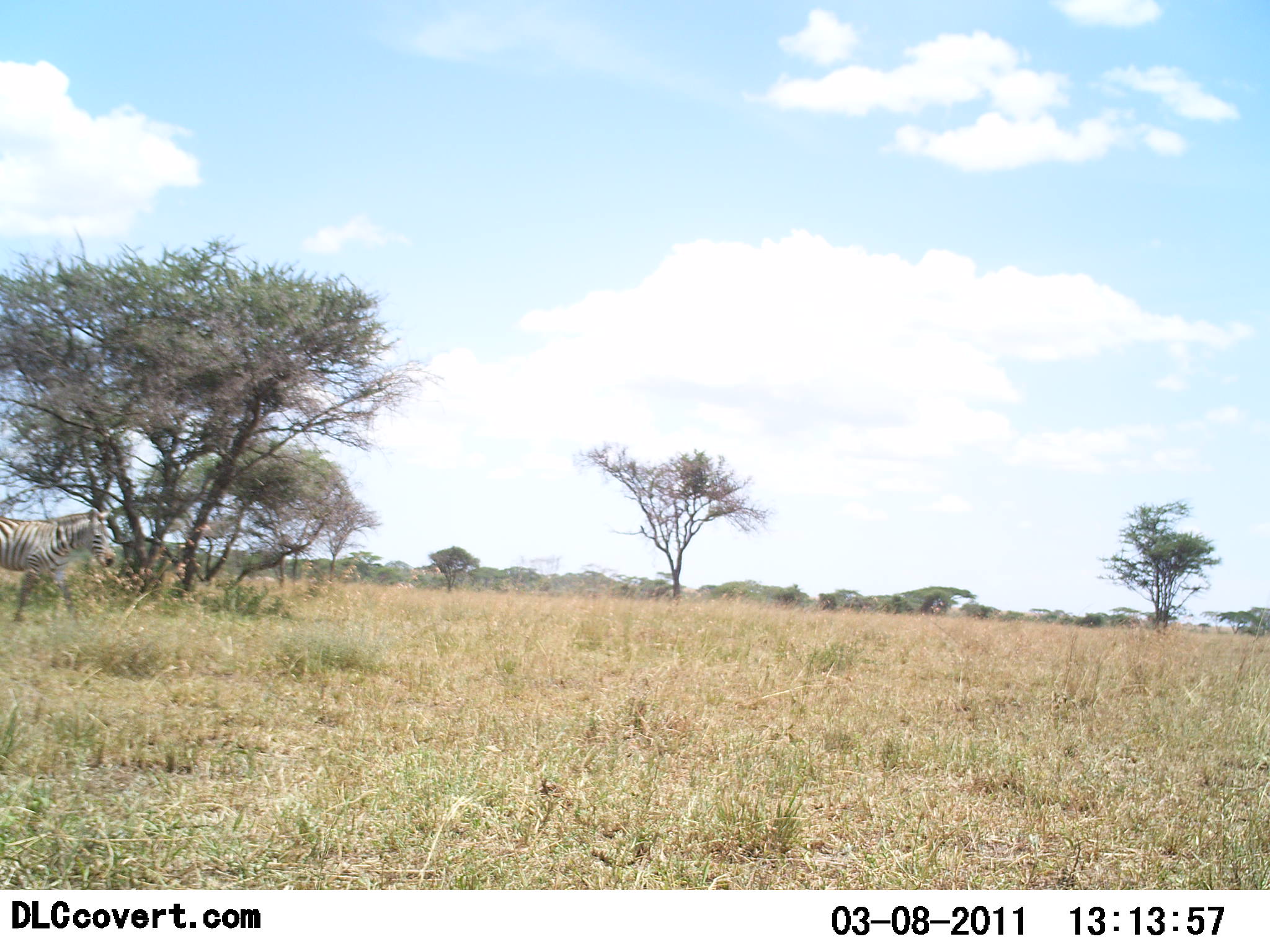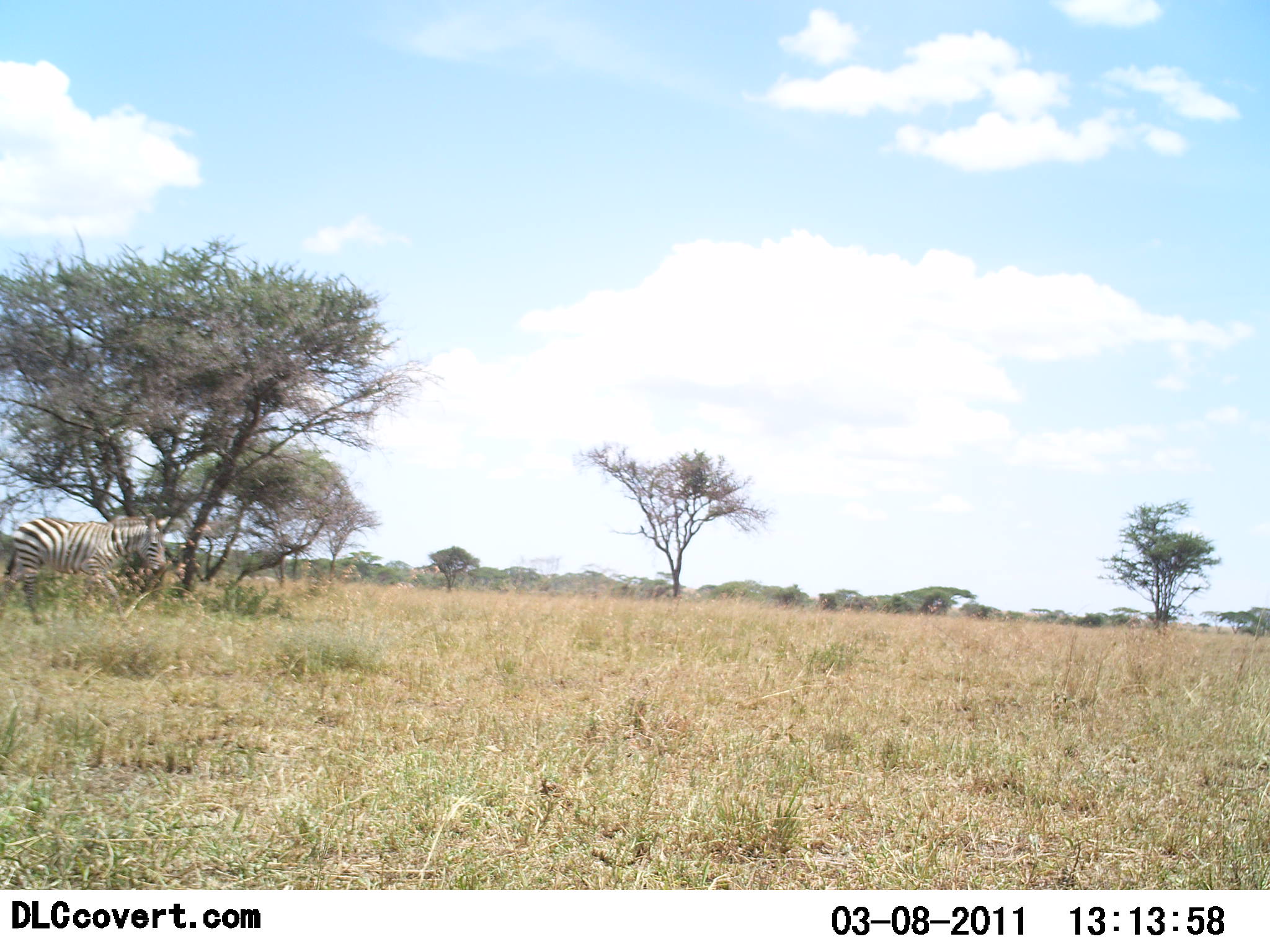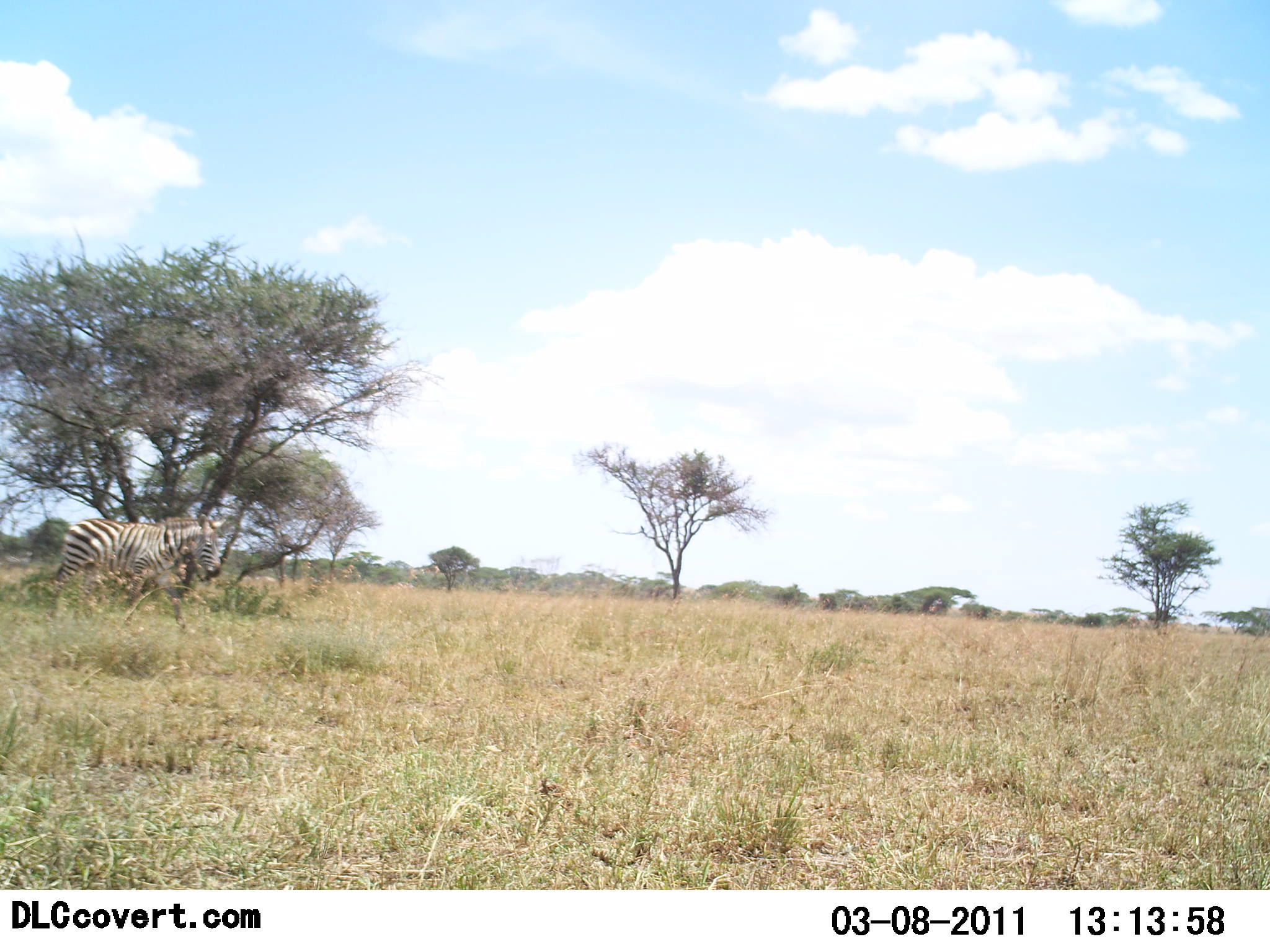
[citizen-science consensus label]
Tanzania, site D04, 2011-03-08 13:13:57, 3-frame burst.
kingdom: Animalia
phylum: Chordata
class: Mammalia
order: Perissodactyla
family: Equidae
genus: Equus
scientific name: Equus quagga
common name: plains zebra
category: zebra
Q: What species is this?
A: Zebra (plains zebra) (Equus quagga).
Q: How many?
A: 1.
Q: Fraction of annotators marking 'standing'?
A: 7%.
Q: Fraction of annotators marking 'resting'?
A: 0%.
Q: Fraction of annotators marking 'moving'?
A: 93%.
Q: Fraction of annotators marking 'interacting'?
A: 0%.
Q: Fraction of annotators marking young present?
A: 0%.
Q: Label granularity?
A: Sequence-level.